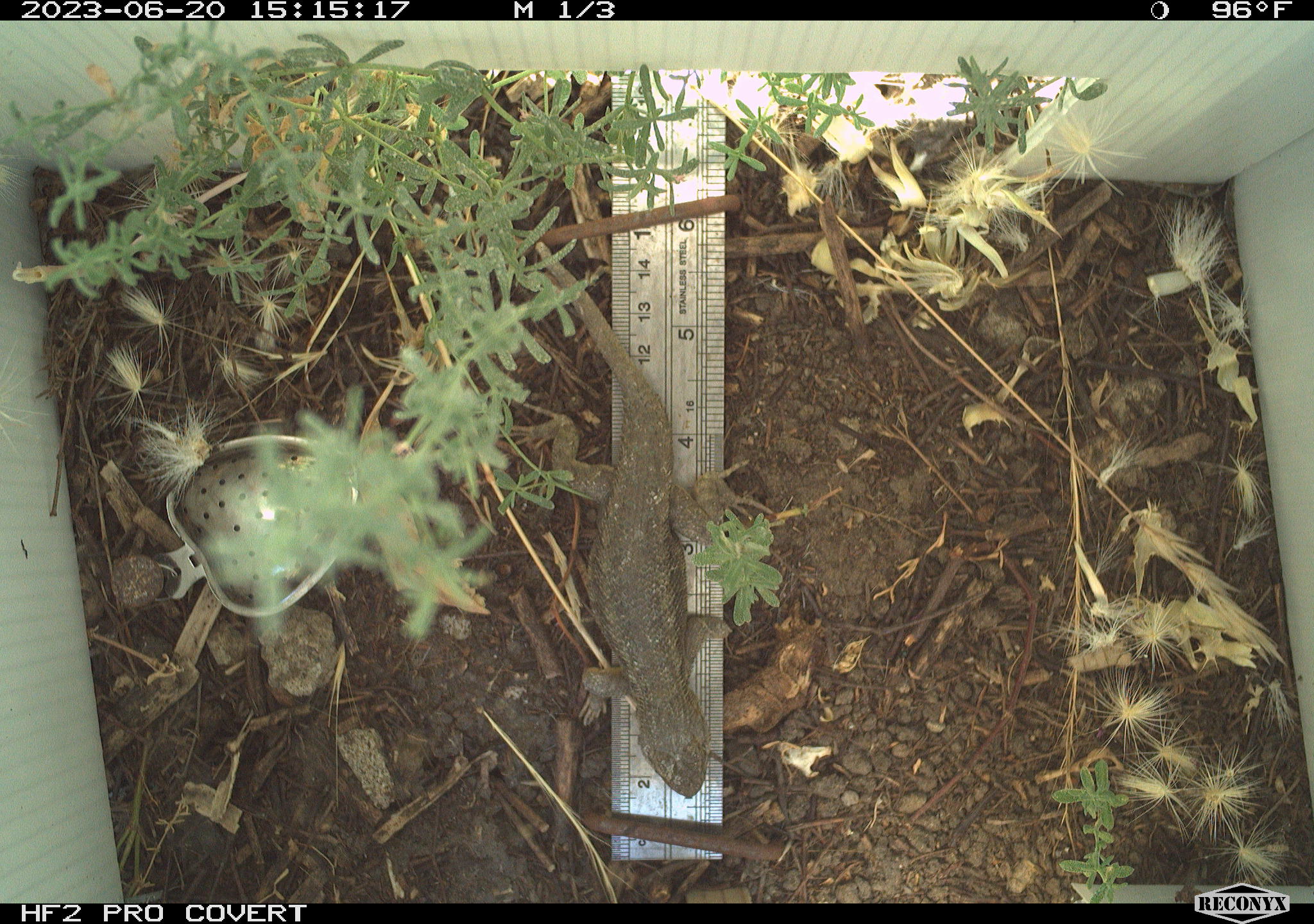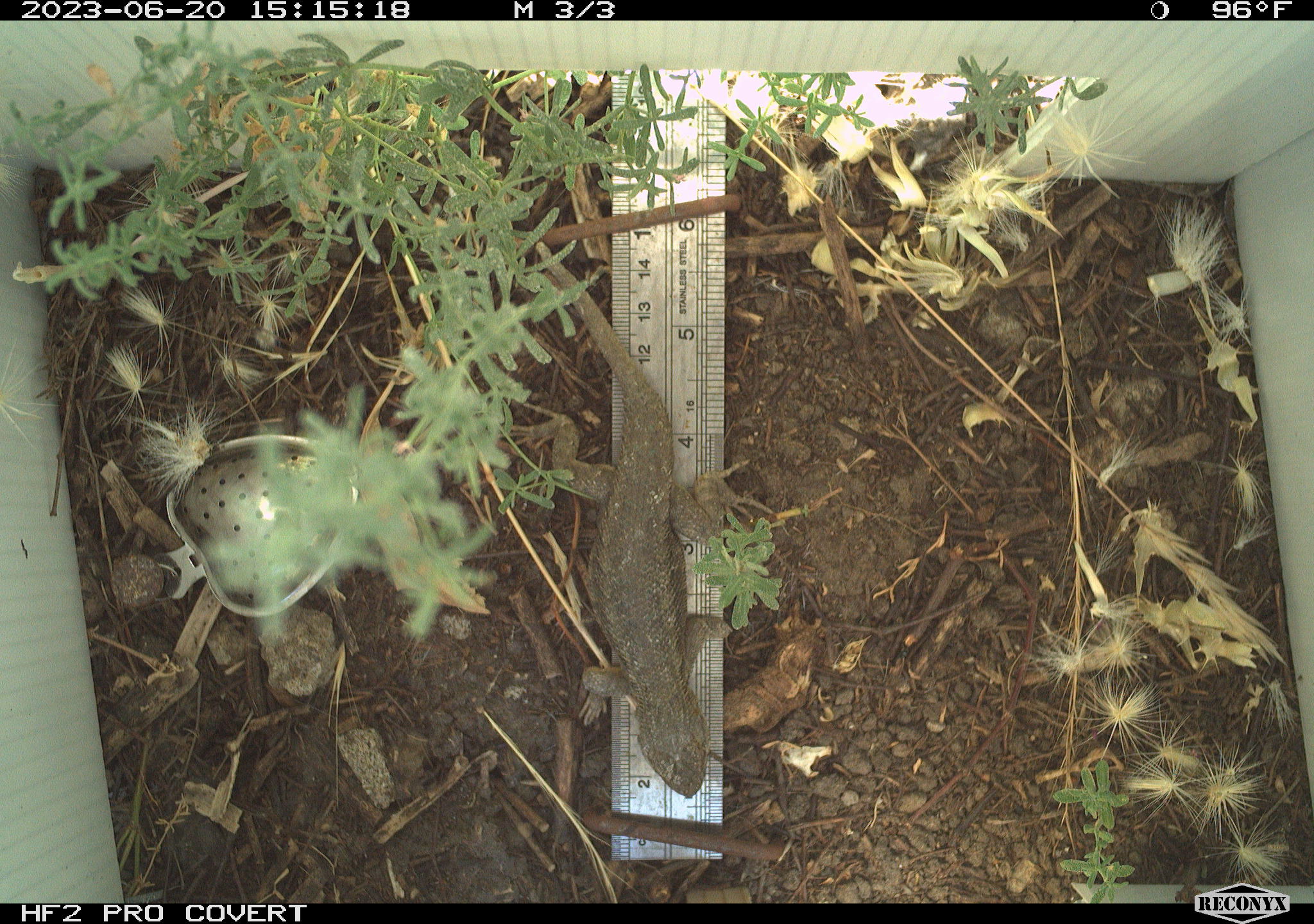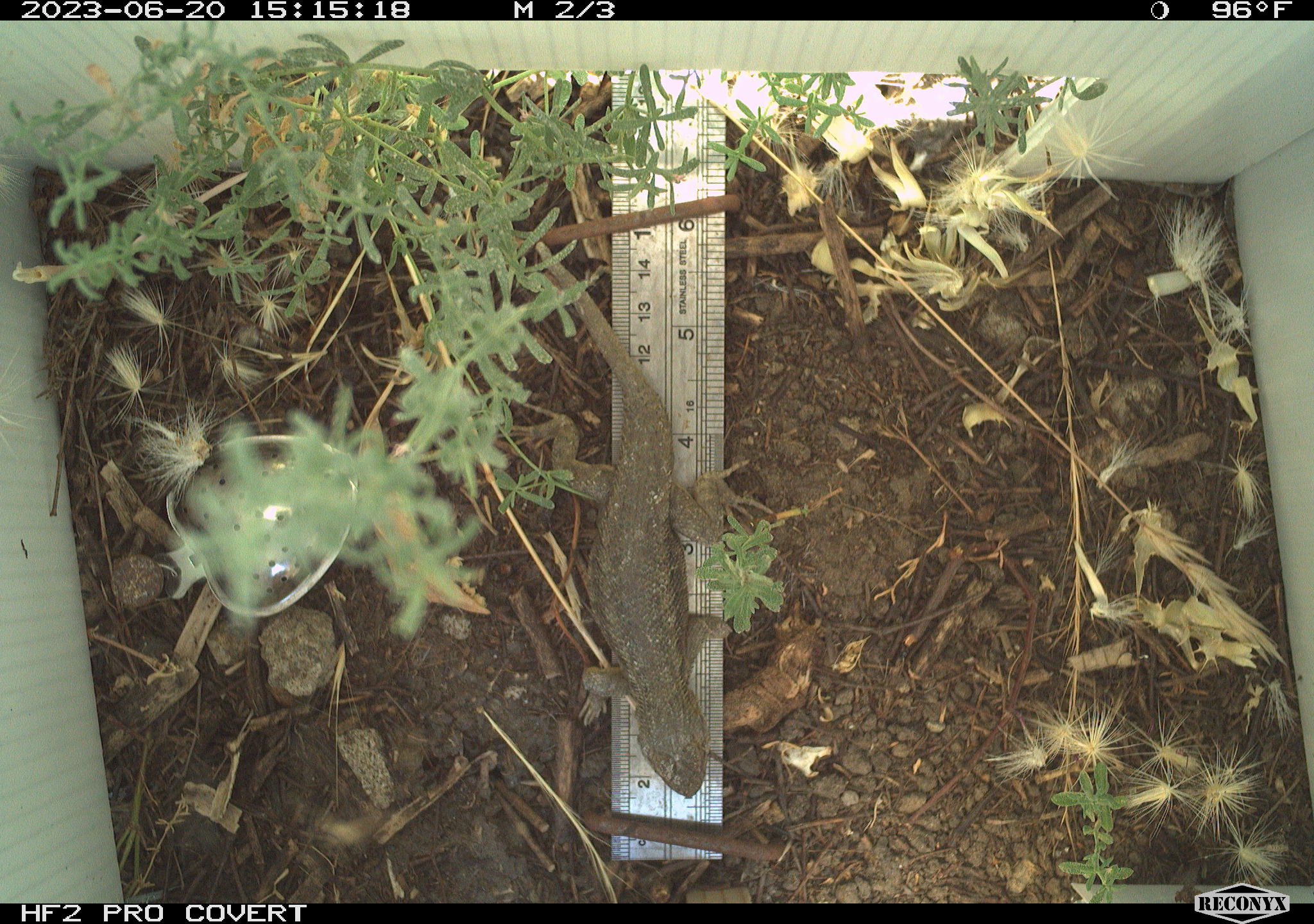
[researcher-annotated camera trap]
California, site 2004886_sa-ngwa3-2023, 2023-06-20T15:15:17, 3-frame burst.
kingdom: Animalia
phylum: Chordata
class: Reptilia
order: Squamata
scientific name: Squamata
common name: lizards and snakes